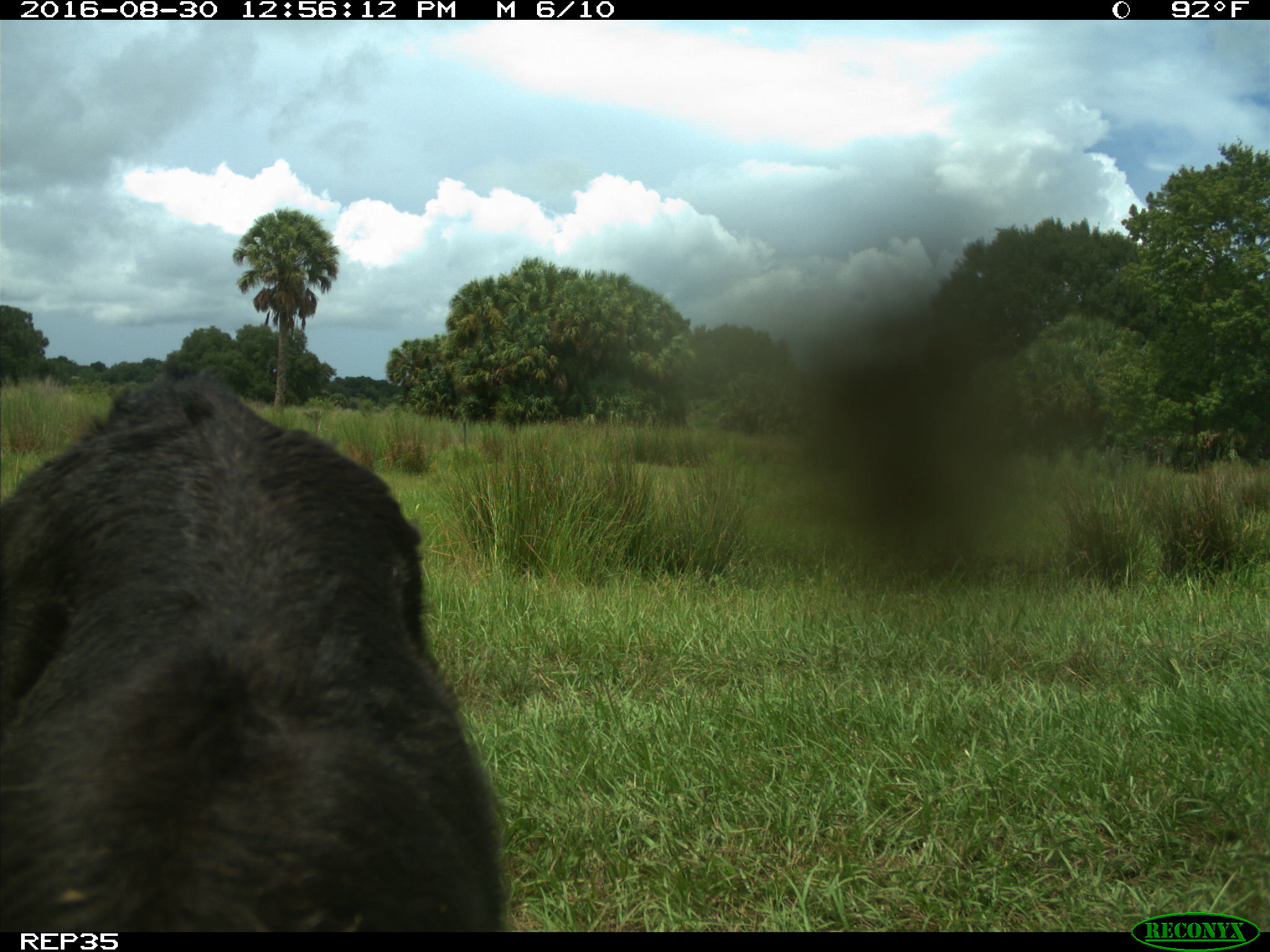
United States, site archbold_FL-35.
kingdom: Animalia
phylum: Chordata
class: Mammalia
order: Artiodactyla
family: Bovidae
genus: Bos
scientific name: Bos taurus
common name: domestic cow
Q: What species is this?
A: Bos taurus (domestic cow).